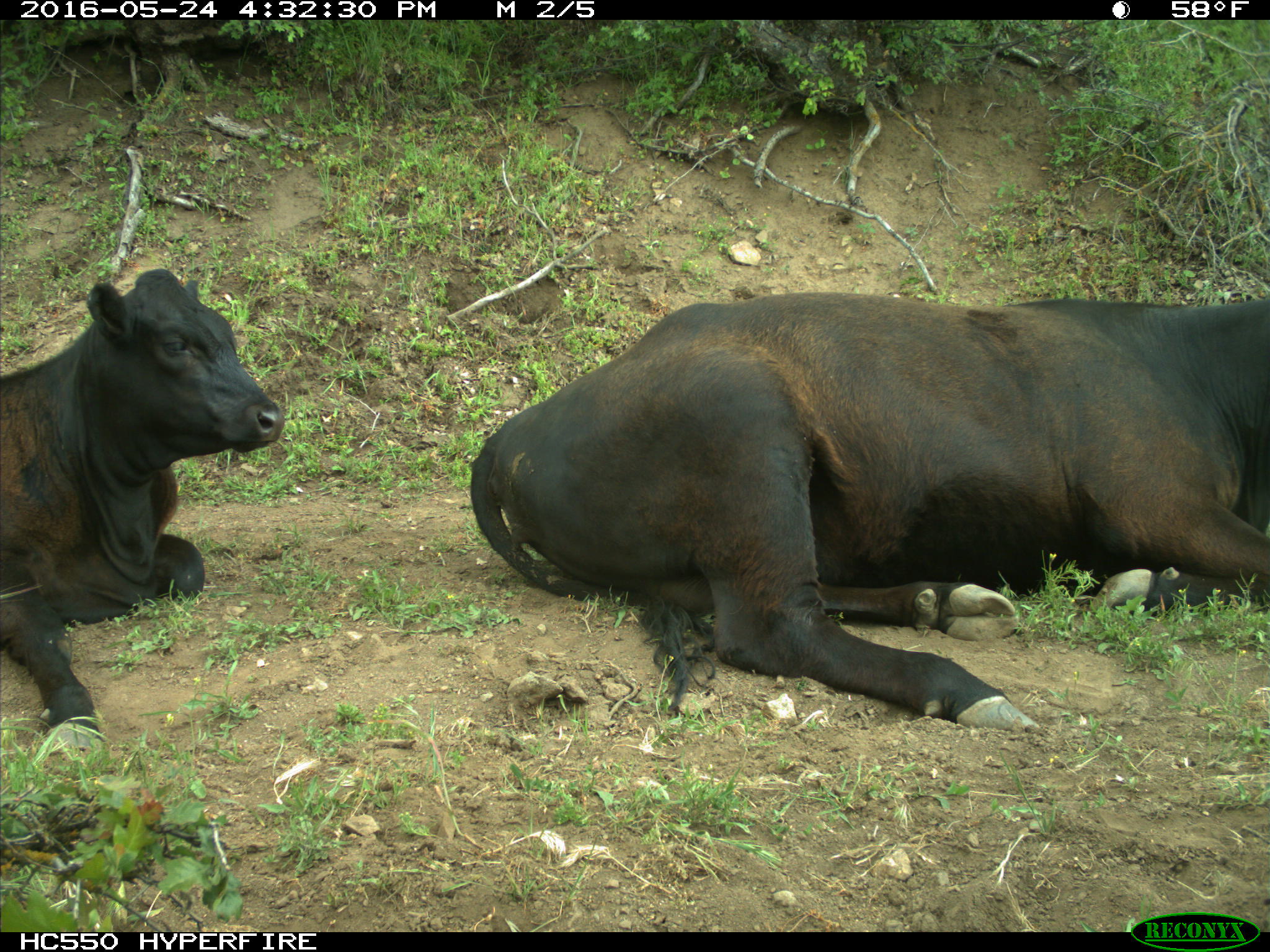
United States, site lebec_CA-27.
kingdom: Animalia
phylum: Chordata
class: Mammalia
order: Artiodactyla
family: Bovidae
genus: Bos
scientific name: Bos taurus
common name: domestic cow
Bos taurus (domestic cow).